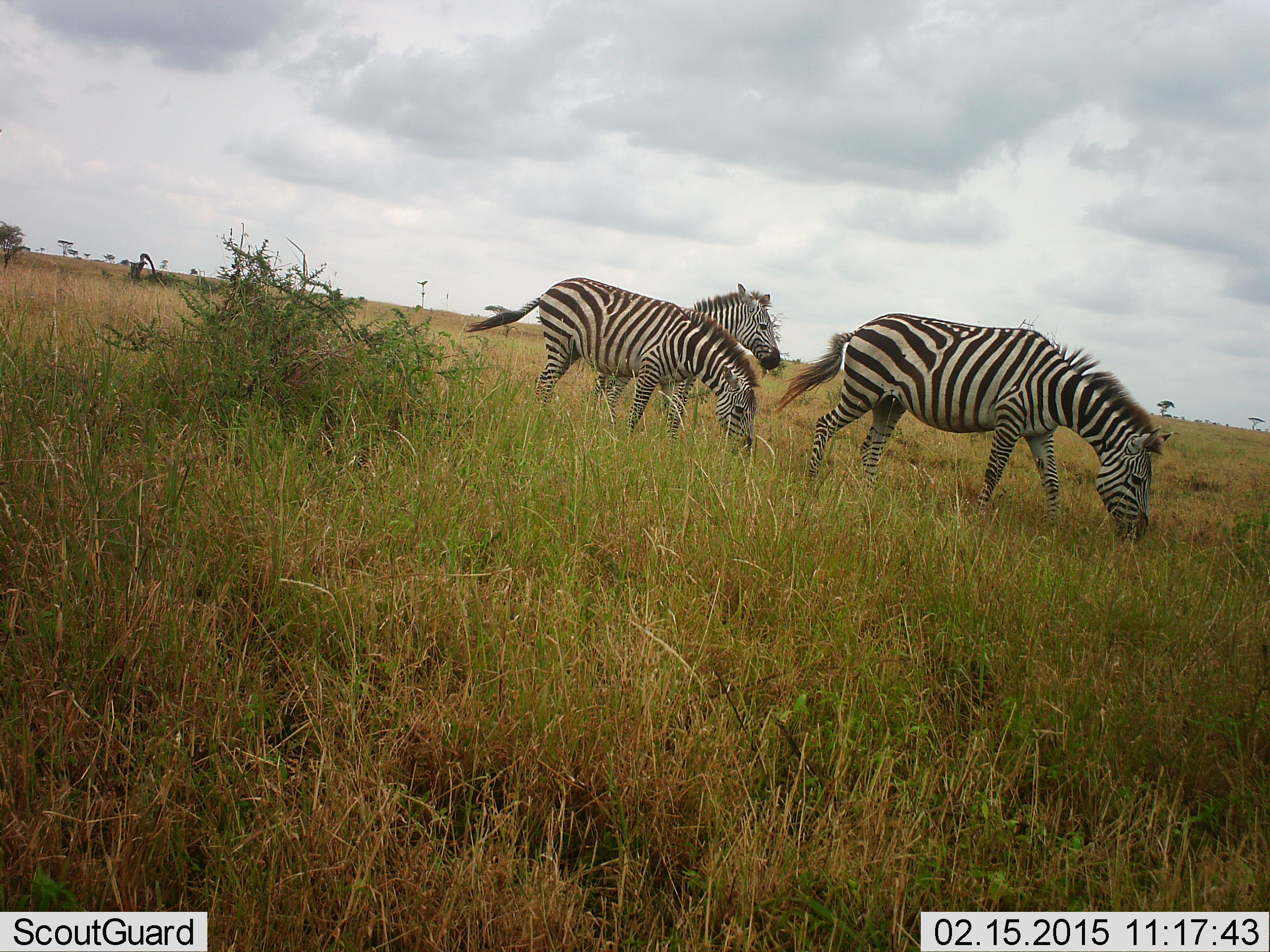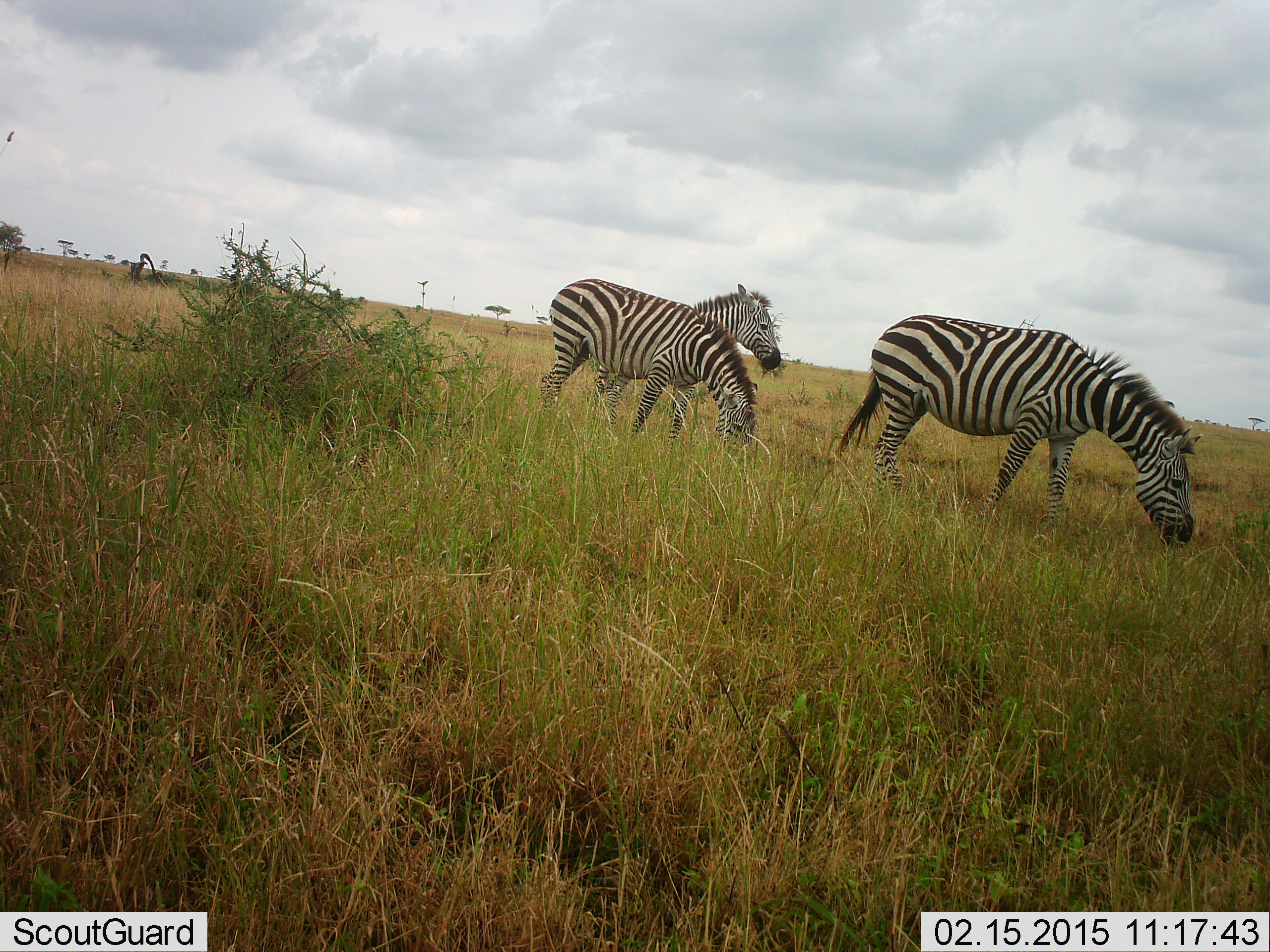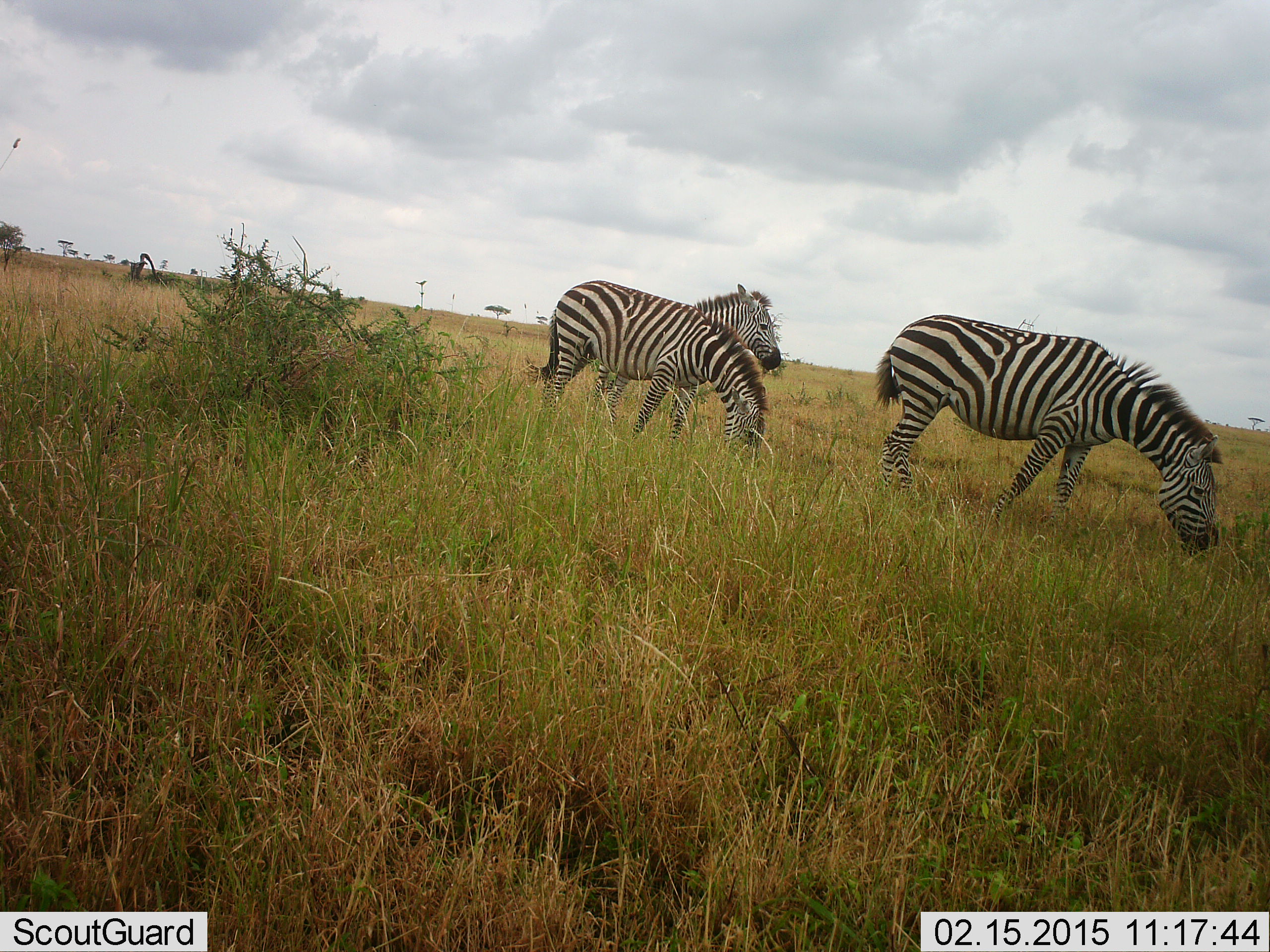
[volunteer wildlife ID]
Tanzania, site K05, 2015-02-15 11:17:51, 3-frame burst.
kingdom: Animalia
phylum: Chordata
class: Mammalia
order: Perissodactyla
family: Equidae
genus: Equus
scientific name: Equus quagga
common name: plains zebra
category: zebra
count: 3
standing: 60%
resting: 0%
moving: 30%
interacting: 0%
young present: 10%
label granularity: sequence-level